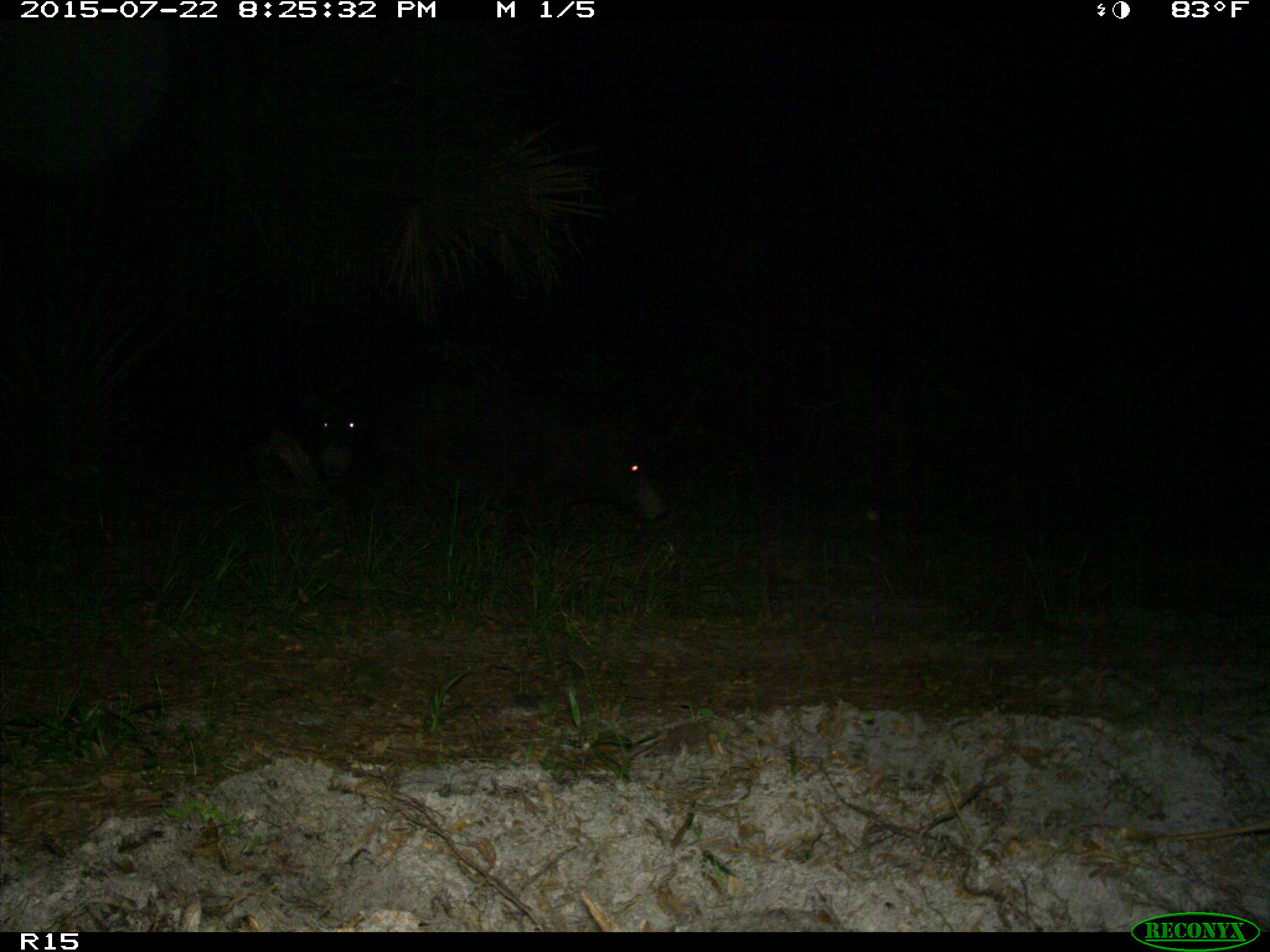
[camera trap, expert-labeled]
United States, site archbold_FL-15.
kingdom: Animalia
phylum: Chordata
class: Mammalia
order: Artiodactyla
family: Suidae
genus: Sus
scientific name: Sus scrofa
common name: wild boar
Sus scrofa (wild boar).